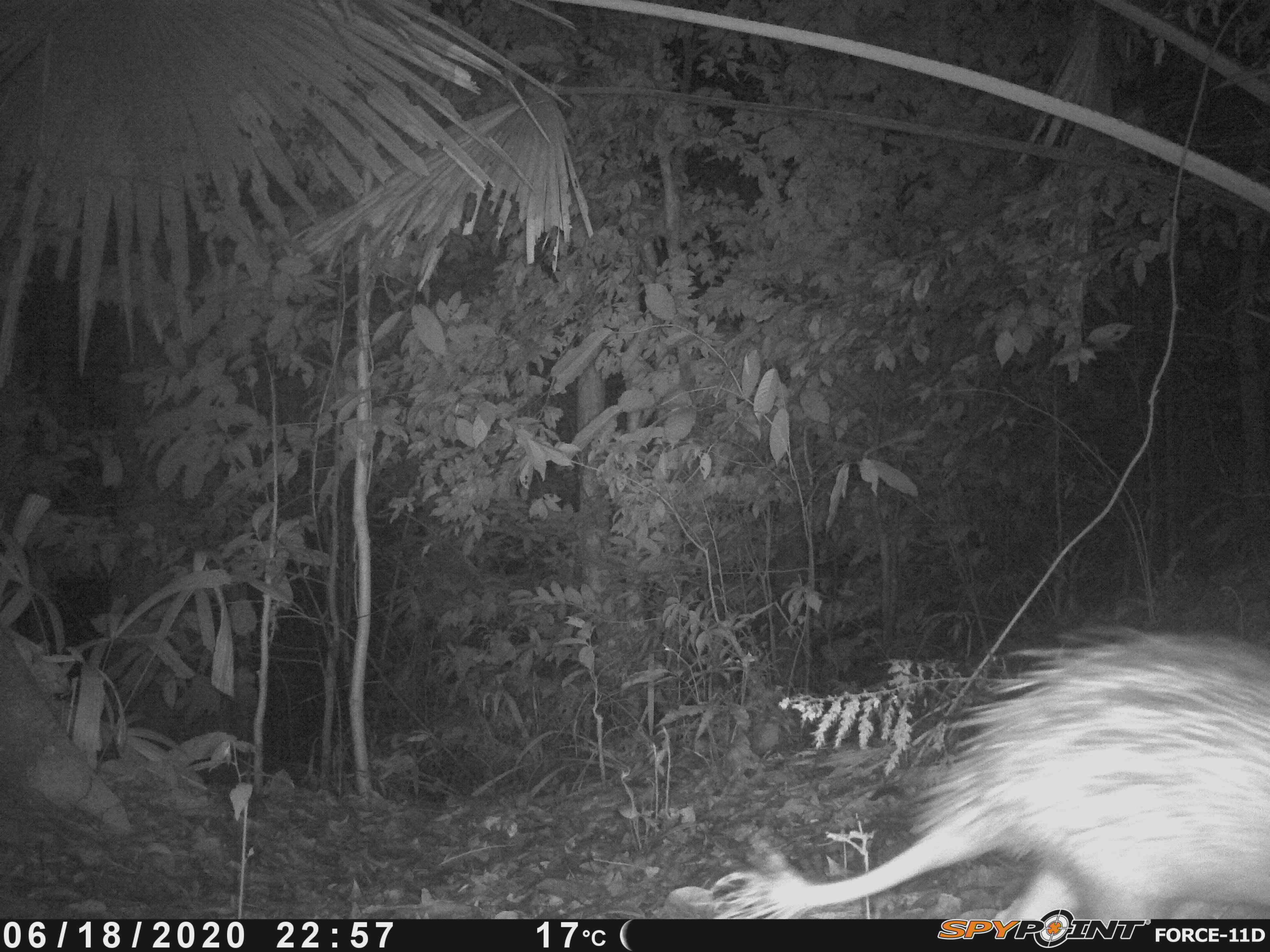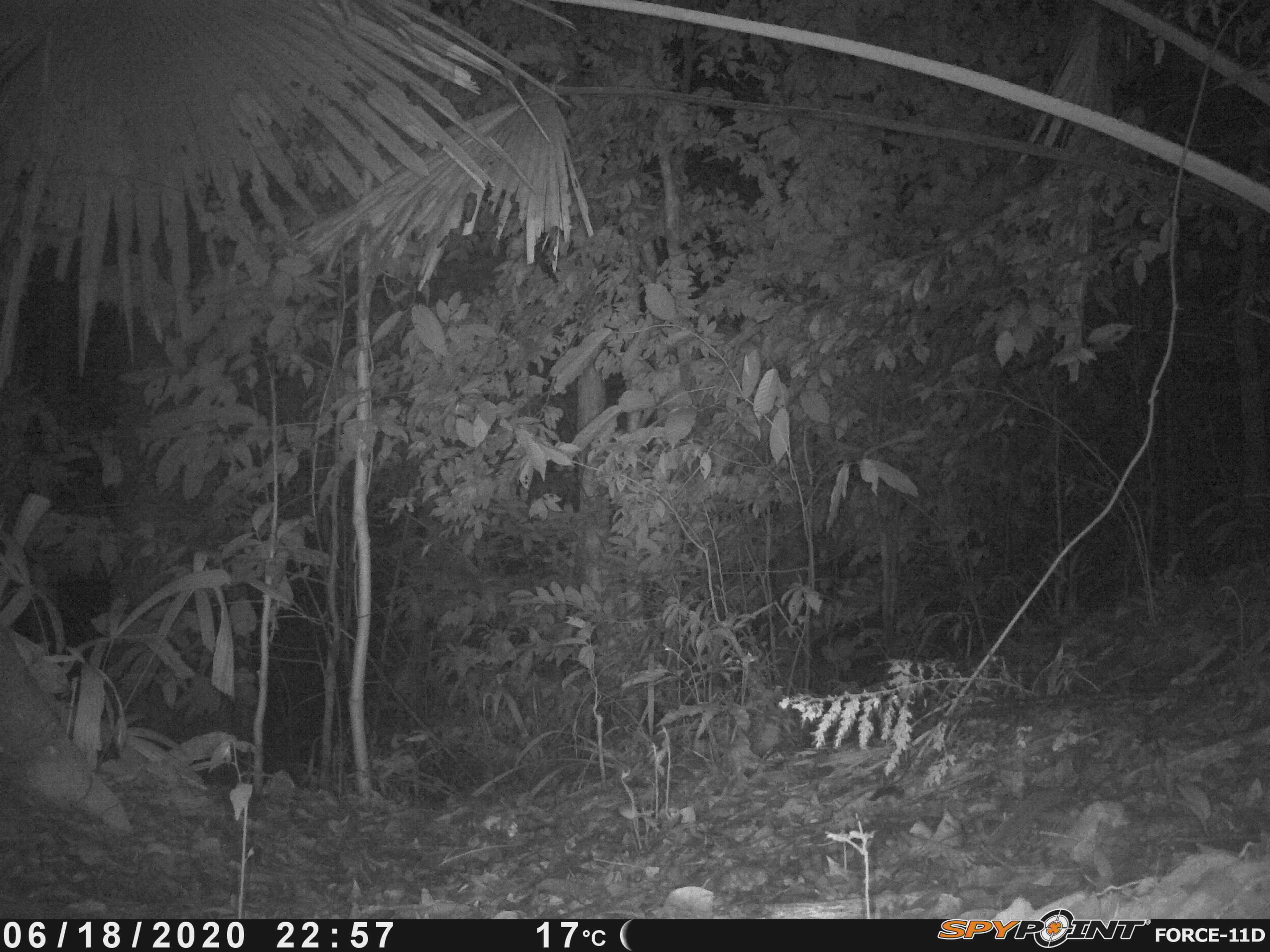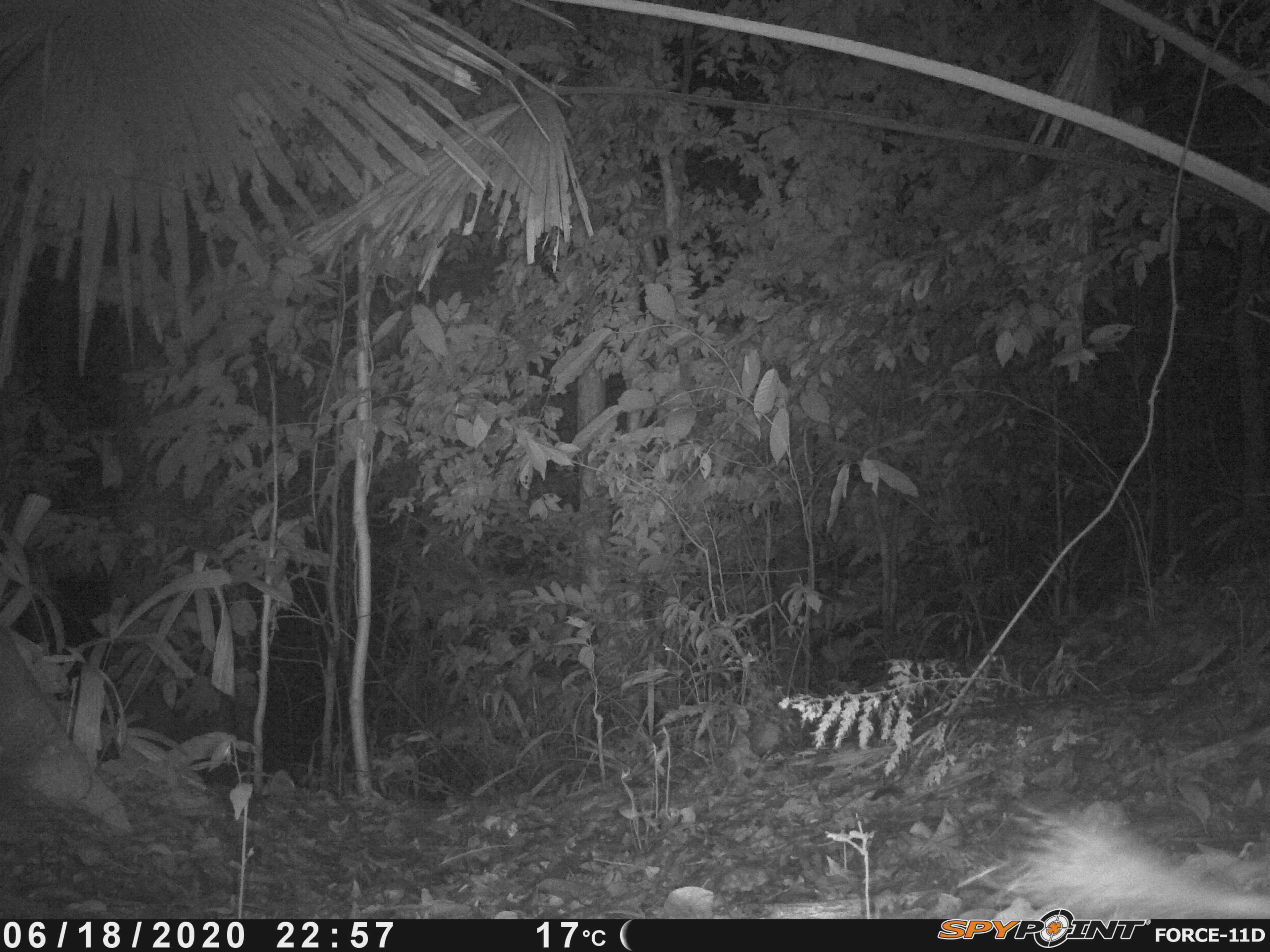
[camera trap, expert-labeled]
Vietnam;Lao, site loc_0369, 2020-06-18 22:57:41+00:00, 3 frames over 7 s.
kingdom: Animalia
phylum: Chordata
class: Mammalia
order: Rodentia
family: Hystricidae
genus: Atherurus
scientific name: Atherurus macrourus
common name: asiatic brush-tailed porcupine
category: asiatic brush tailed porcupine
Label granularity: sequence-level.